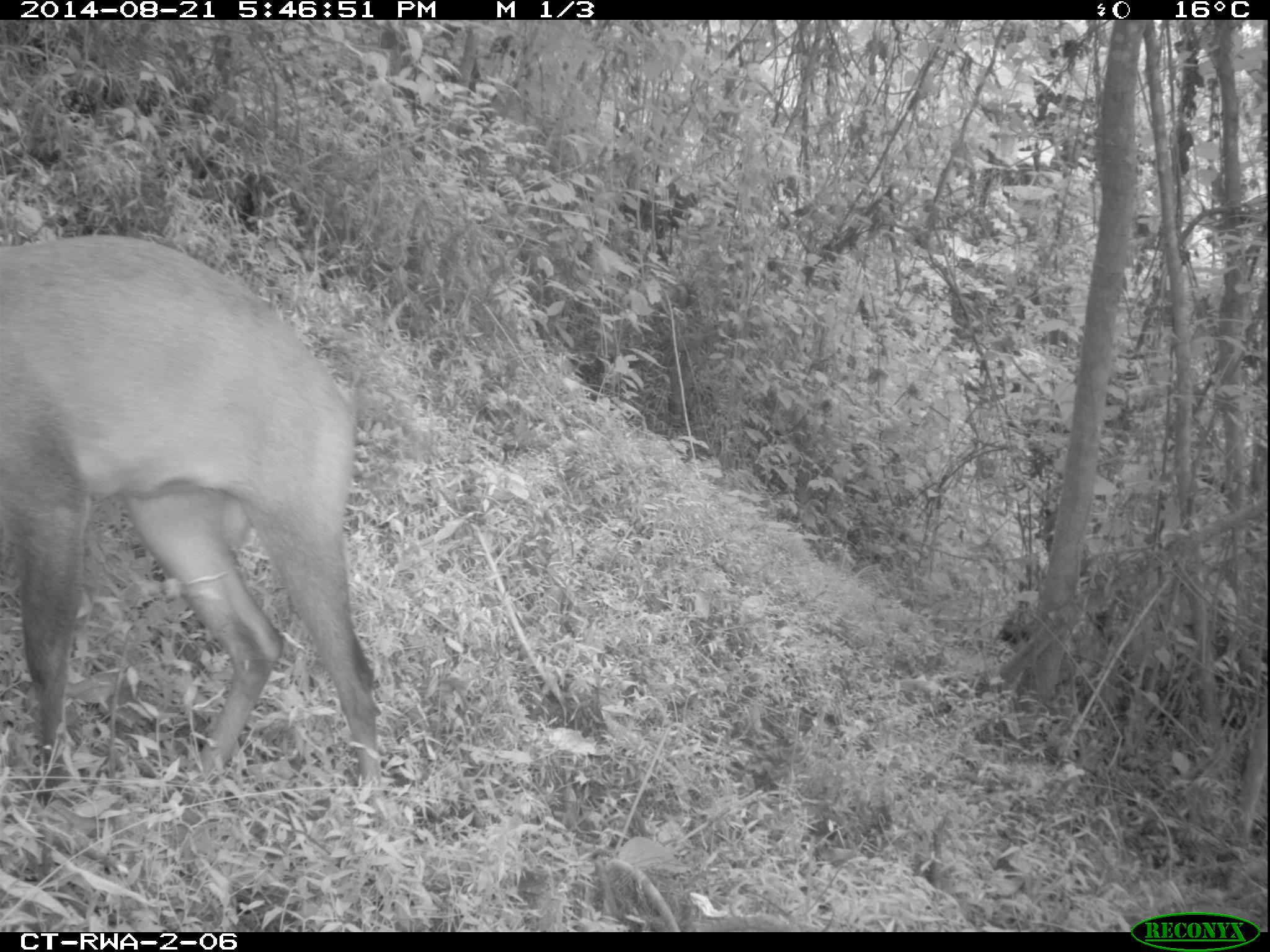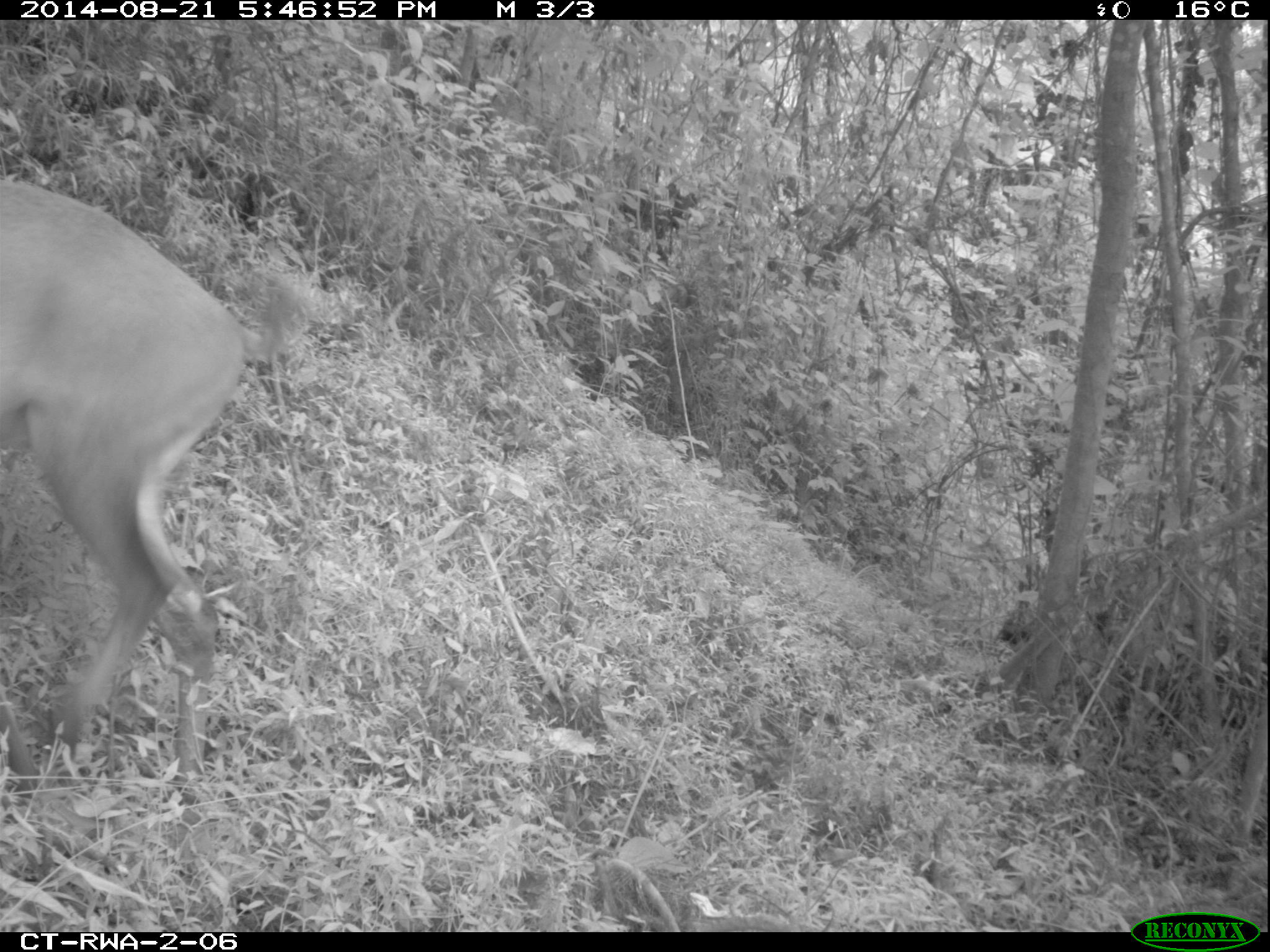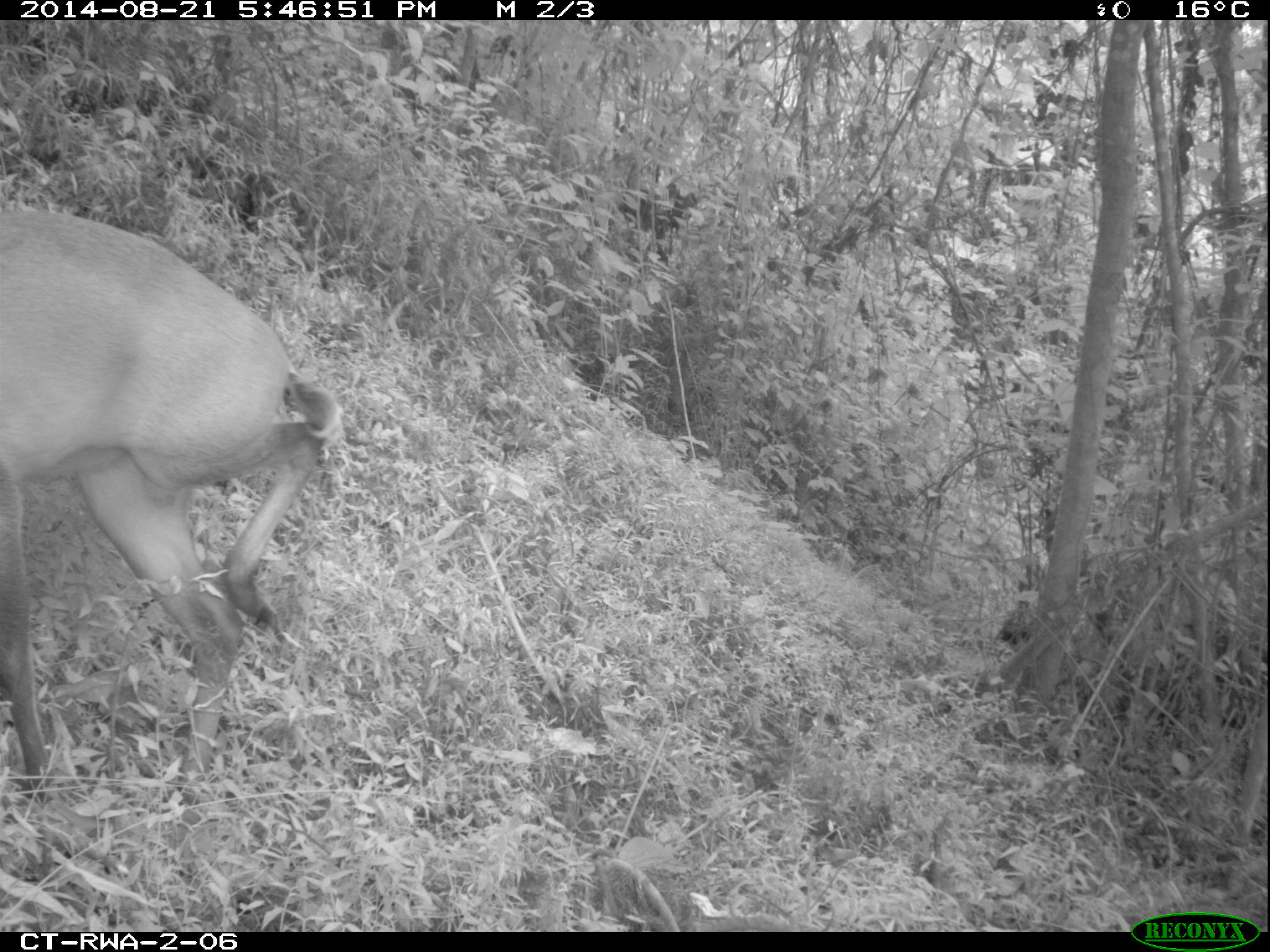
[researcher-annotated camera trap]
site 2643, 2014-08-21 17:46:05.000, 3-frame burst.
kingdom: Animalia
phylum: Chordata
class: Mammalia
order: Artiodactyla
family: Bovidae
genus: Cephalophus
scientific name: Cephalophus nigrifrons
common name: black-fronted duiker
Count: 1.